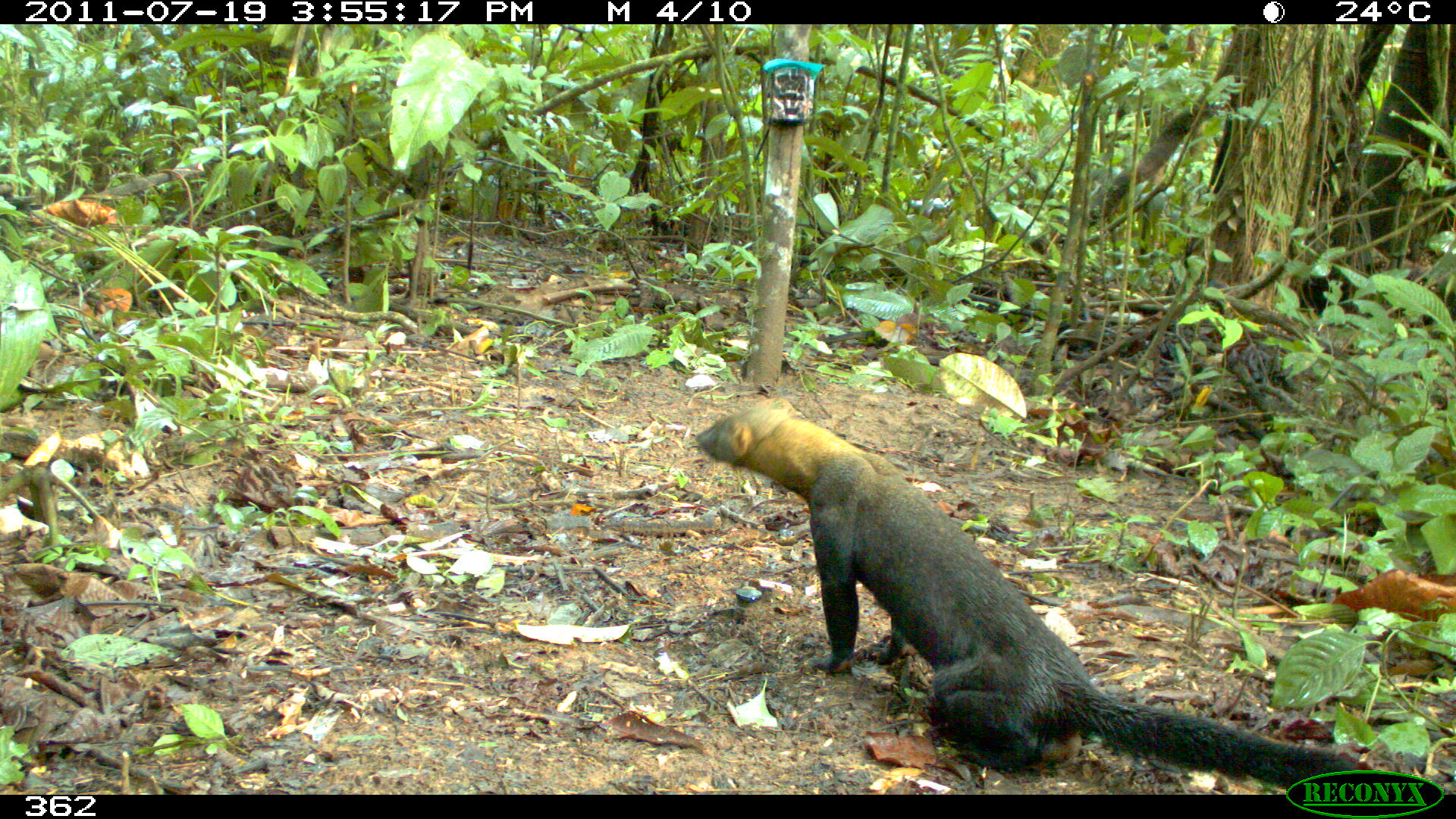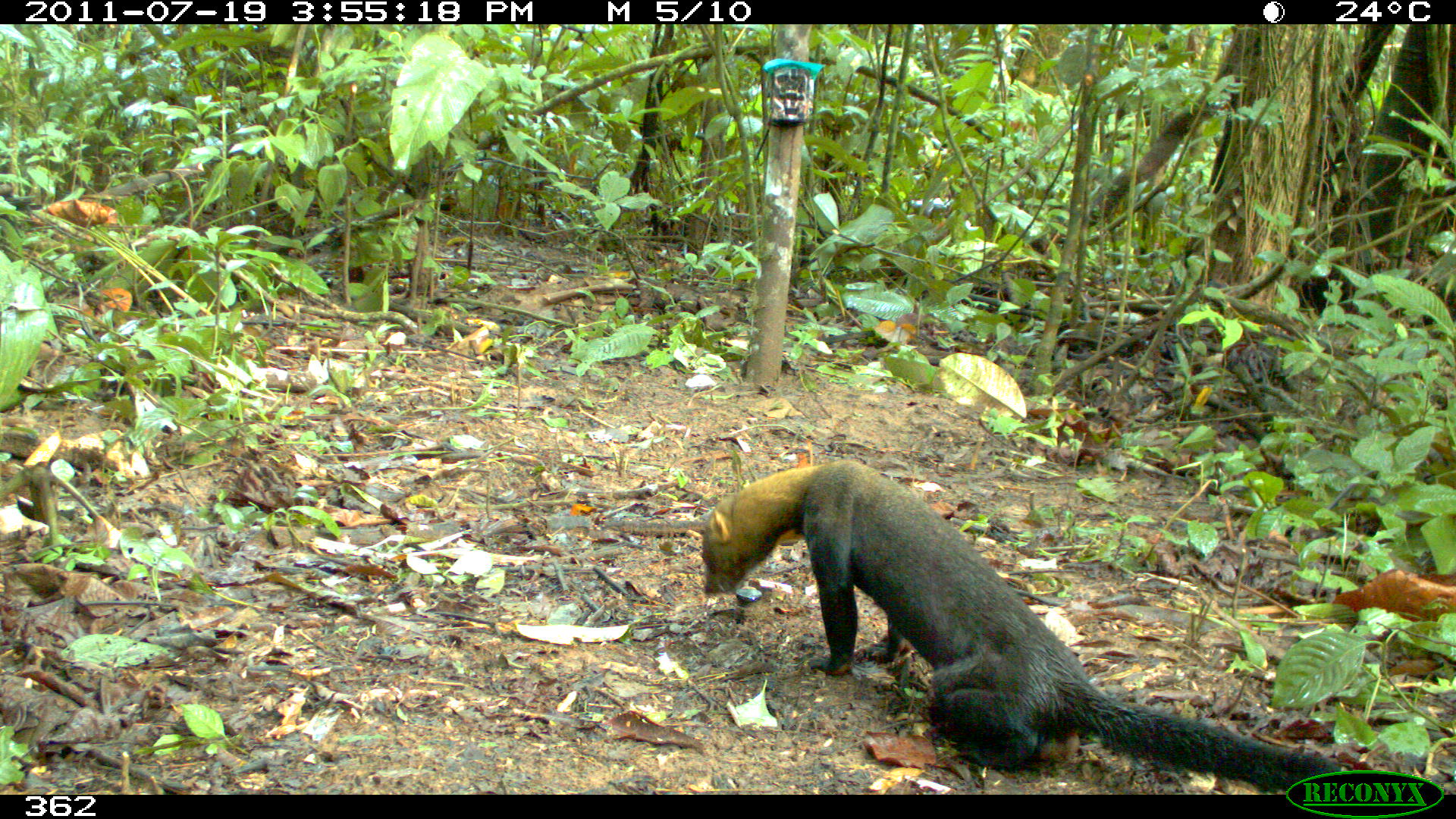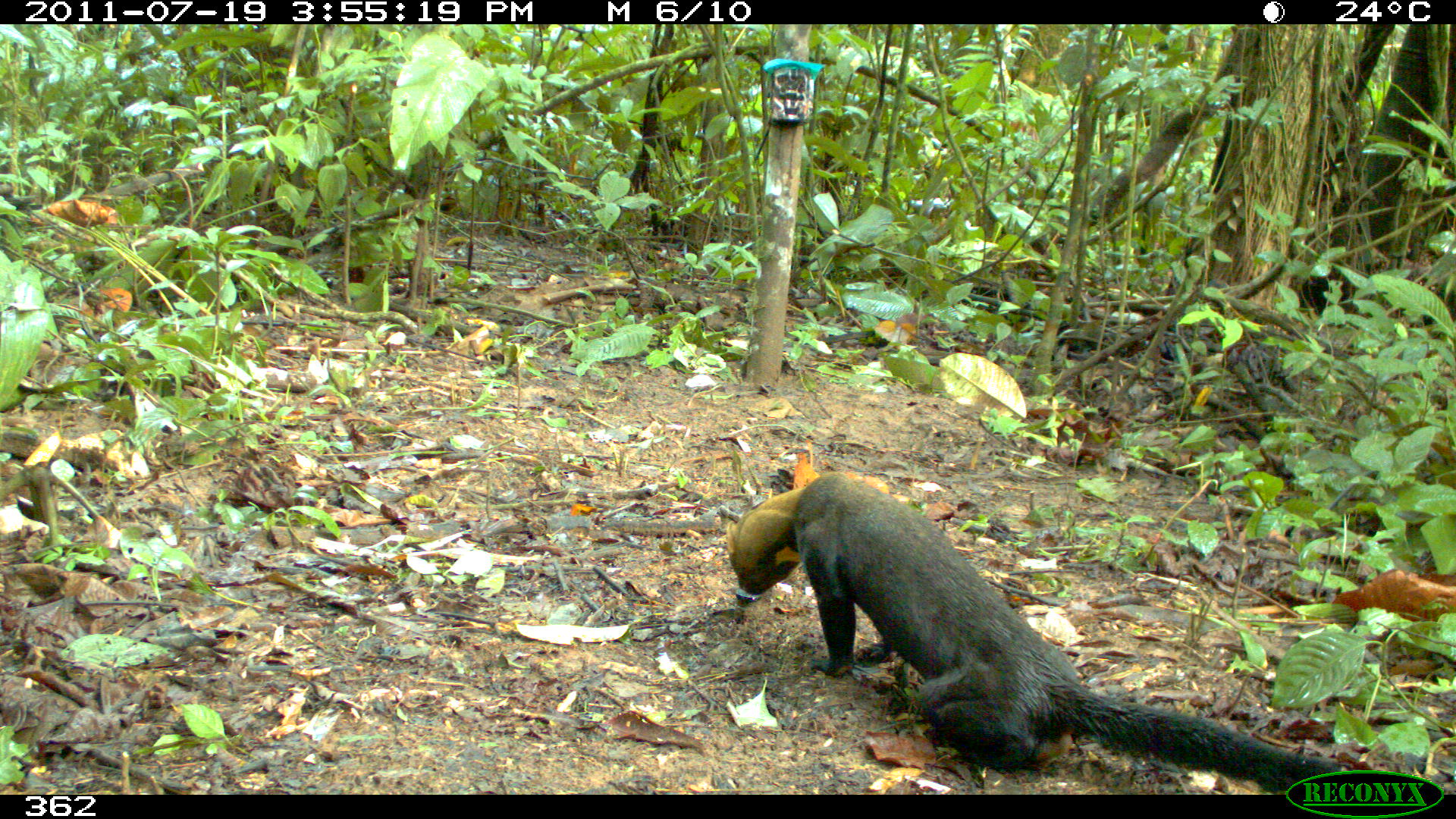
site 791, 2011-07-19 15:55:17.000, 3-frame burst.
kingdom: Animalia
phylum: Chordata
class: Mammalia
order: Carnivora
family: Mustelidae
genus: Eira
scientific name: Eira barbara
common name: tayra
Eira barbara (tayra).